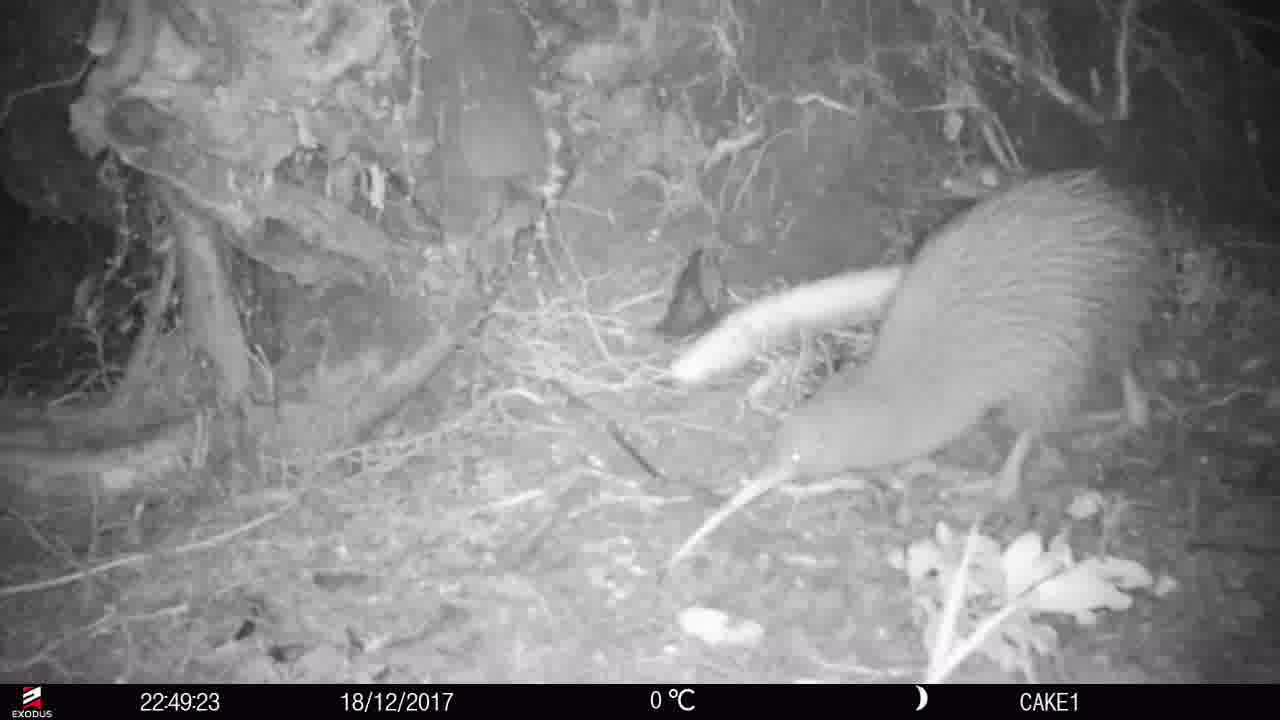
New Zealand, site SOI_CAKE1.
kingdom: Animalia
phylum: Chordata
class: Aves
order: Apterygiformes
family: Apterygidae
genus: Apteryx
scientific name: Apteryx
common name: kiwi